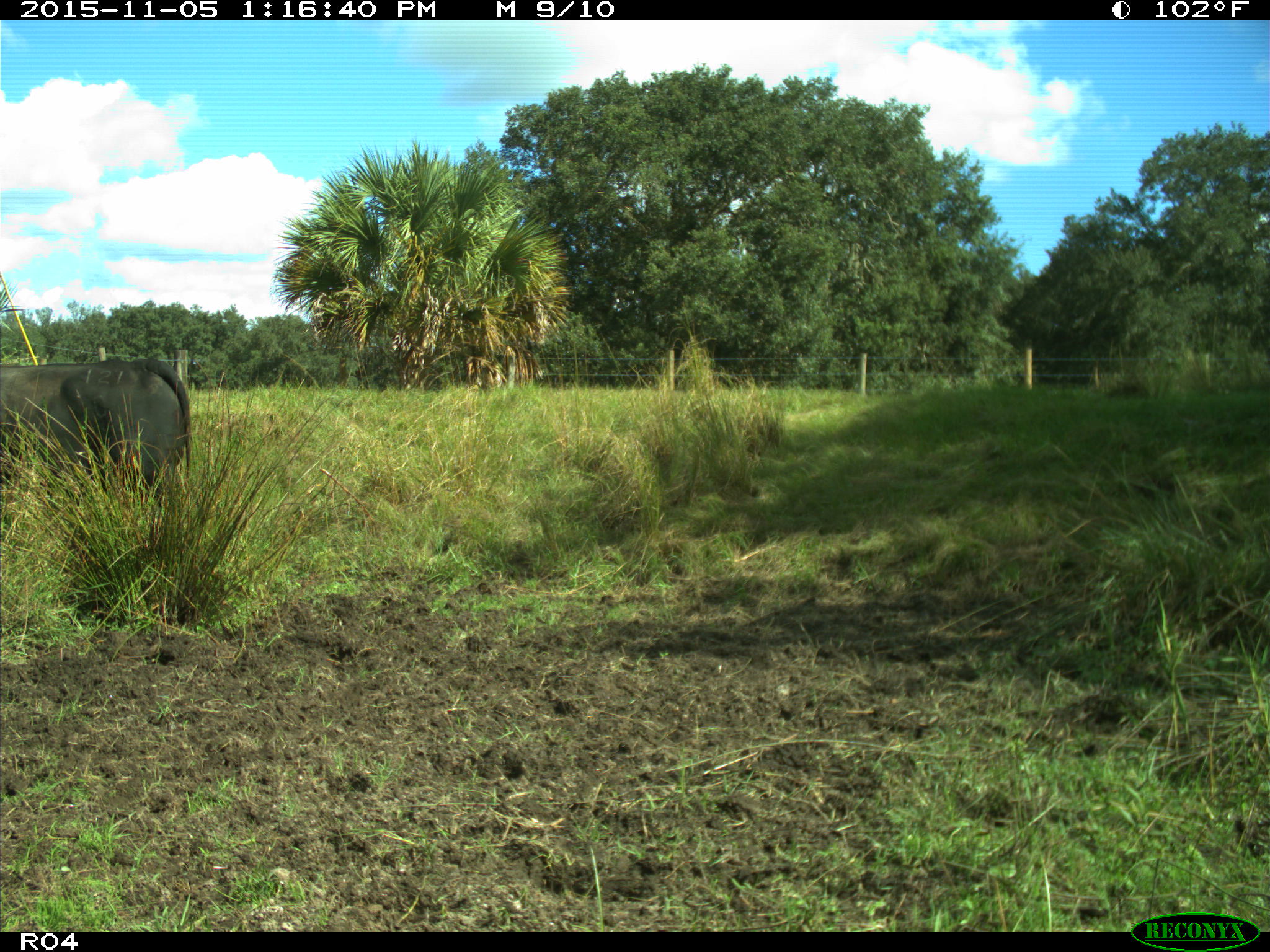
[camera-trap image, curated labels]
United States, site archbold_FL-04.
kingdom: Animalia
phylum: Chordata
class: Mammalia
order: Artiodactyla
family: Bovidae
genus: Bos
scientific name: Bos taurus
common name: domestic cow